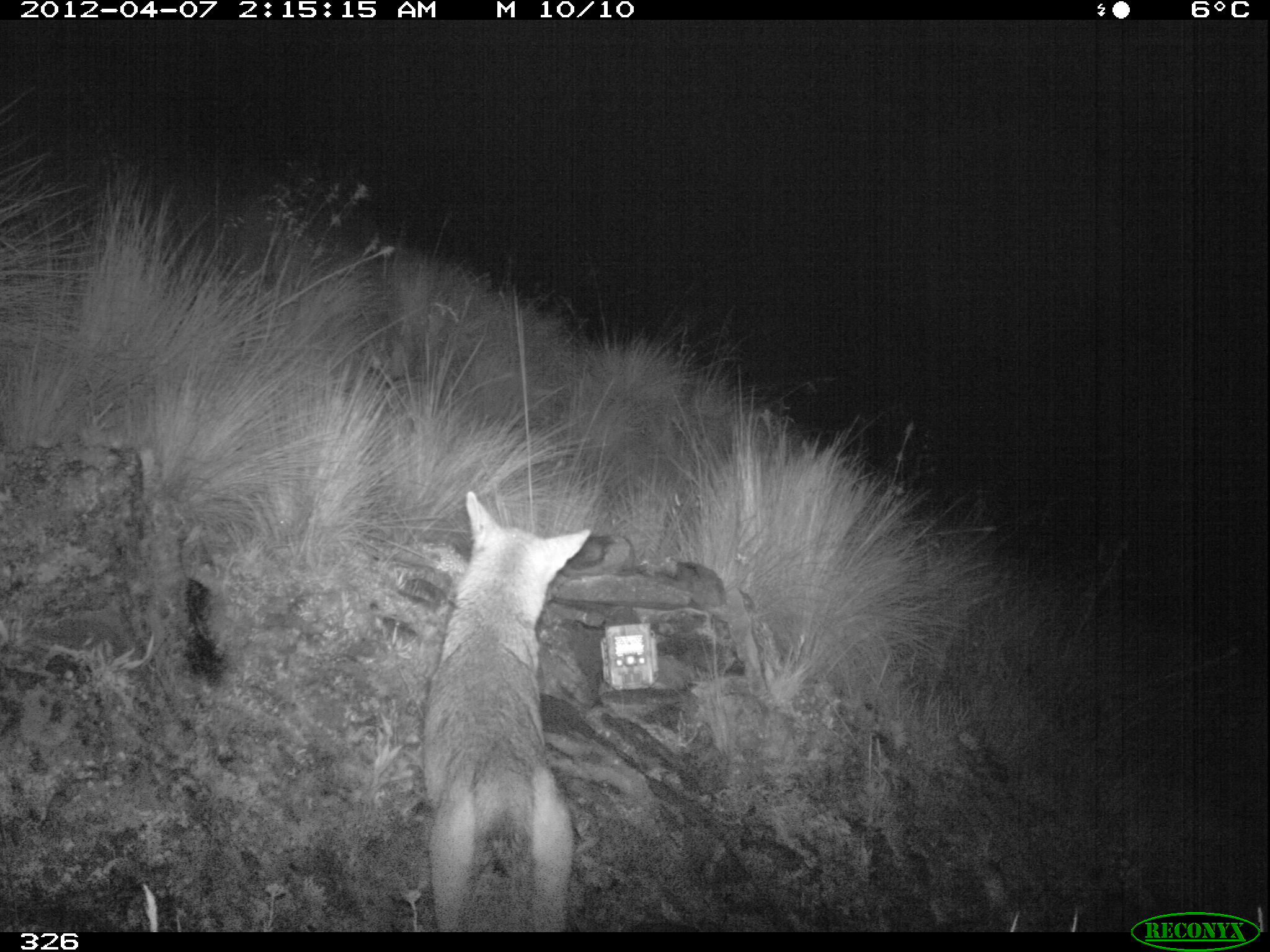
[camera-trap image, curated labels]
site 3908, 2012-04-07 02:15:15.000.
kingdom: Animalia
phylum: Chordata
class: Mammalia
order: Carnivora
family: Canidae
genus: Lycalopex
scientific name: Lycalopex culpaeus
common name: culpeo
Lycalopex culpaeus (culpeo).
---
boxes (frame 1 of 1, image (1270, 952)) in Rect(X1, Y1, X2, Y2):
lycalopex culpaeus: Rect(412, 488, 593, 932)